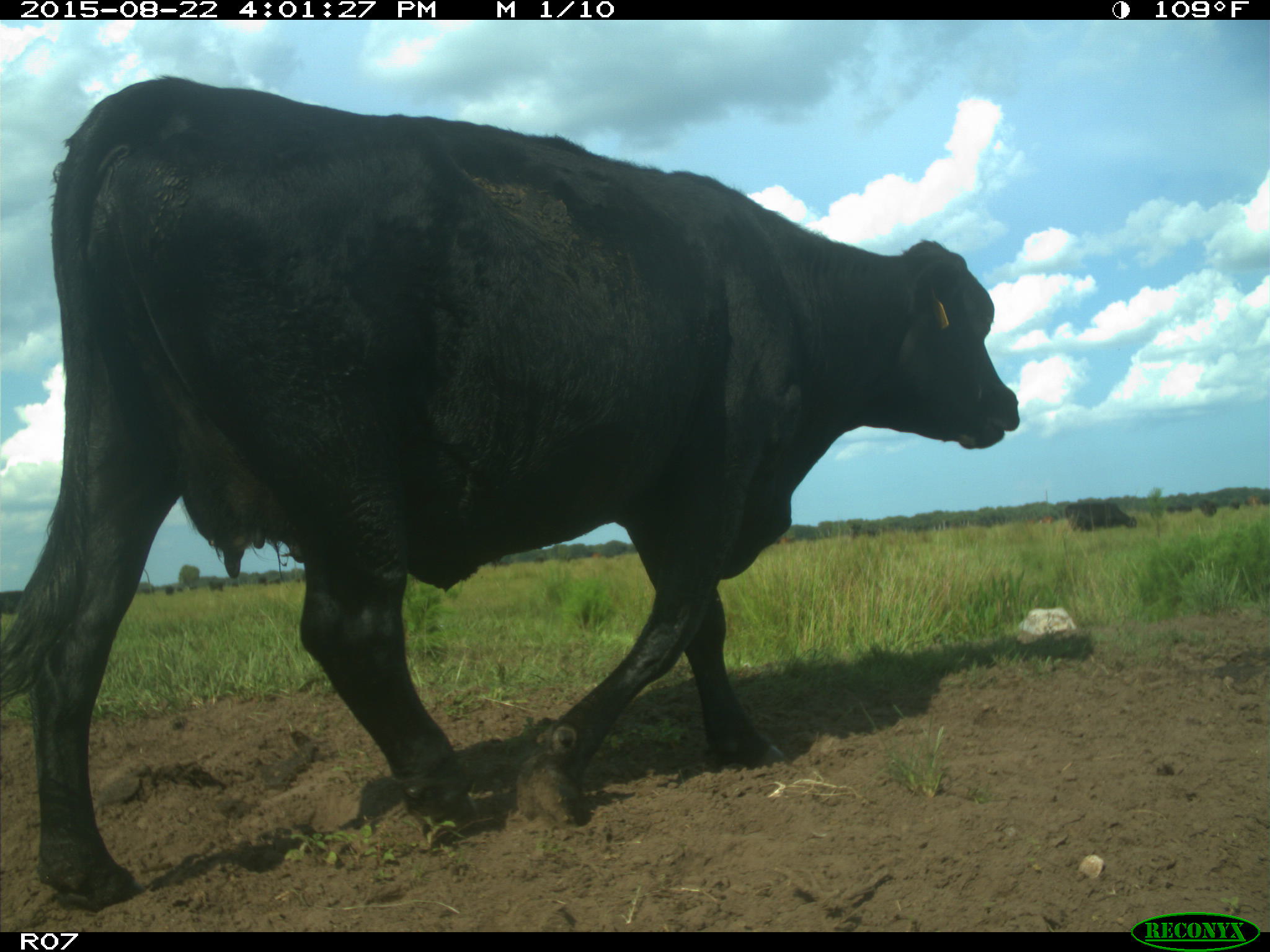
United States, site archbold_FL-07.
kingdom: Animalia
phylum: Chordata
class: Mammalia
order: Artiodactyla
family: Bovidae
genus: Bos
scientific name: Bos taurus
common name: domestic cow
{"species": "Bos taurus (domestic cow)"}